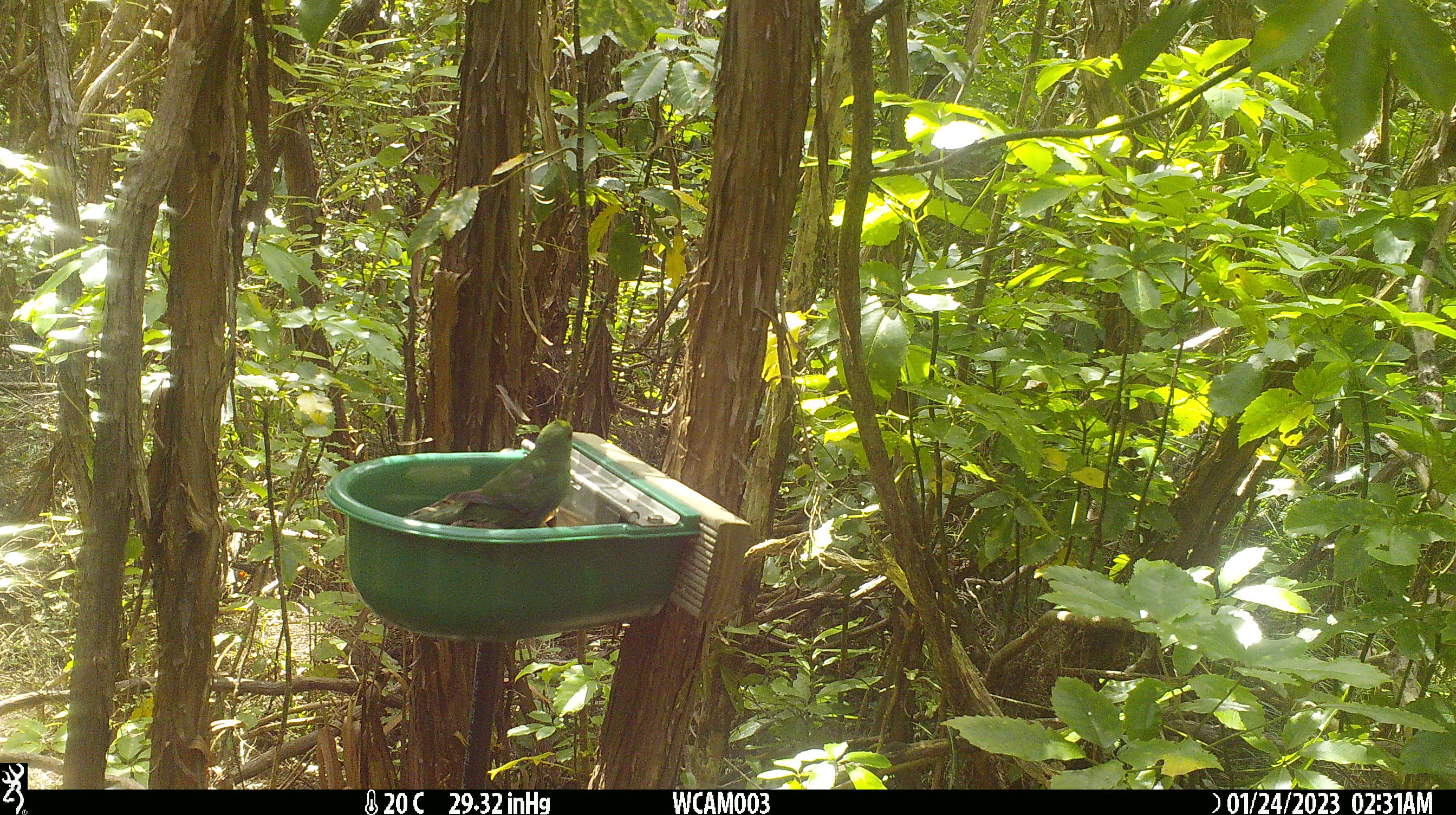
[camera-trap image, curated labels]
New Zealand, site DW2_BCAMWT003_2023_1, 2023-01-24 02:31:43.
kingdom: Animalia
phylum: Chordata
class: Aves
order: Psittaciformes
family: Psittaculidae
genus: Cyanoramphus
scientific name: Cyanoramphus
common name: parakeet